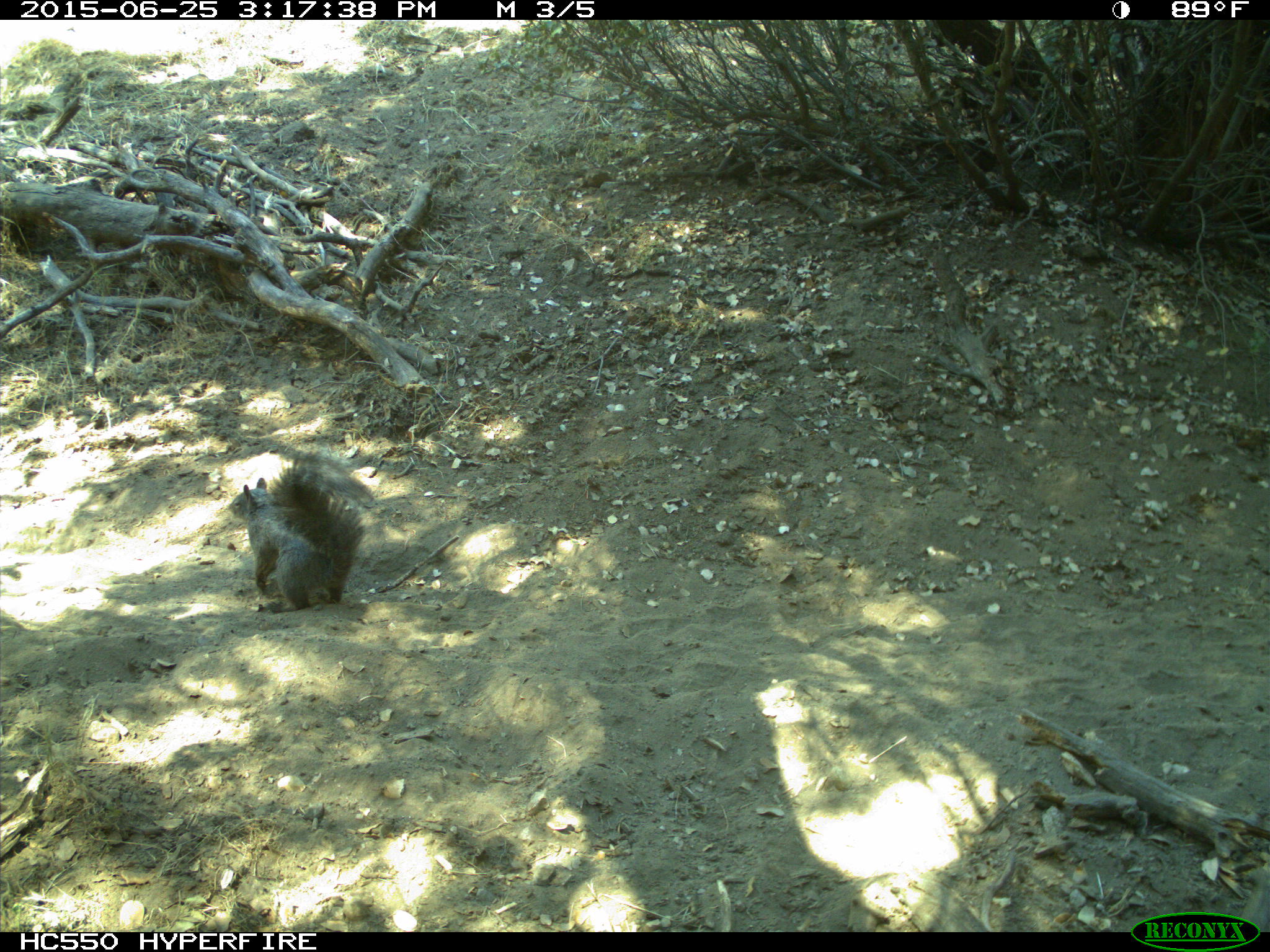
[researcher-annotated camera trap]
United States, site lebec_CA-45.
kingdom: Animalia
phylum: Chordata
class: Mammalia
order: Rodentia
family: Sciuridae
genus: Sciurus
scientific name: Sciurus carolinensis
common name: eastern gray squirrel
Sciurus carolinensis (eastern gray squirrel).